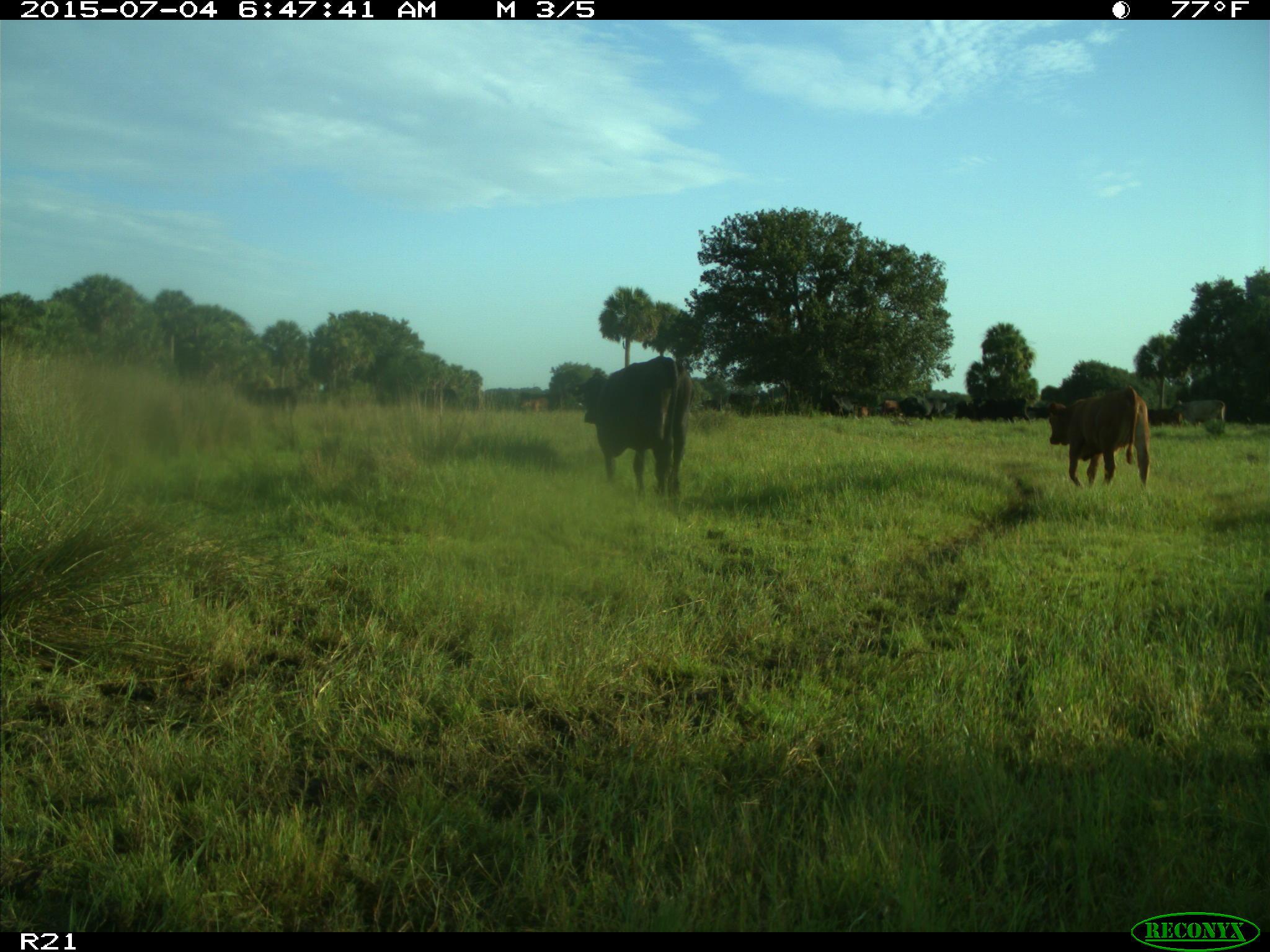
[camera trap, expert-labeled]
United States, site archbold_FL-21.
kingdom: Animalia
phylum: Chordata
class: Mammalia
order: Artiodactyla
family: Bovidae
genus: Bos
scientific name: Bos taurus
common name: domestic cow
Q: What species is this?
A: Bos taurus (domestic cow).